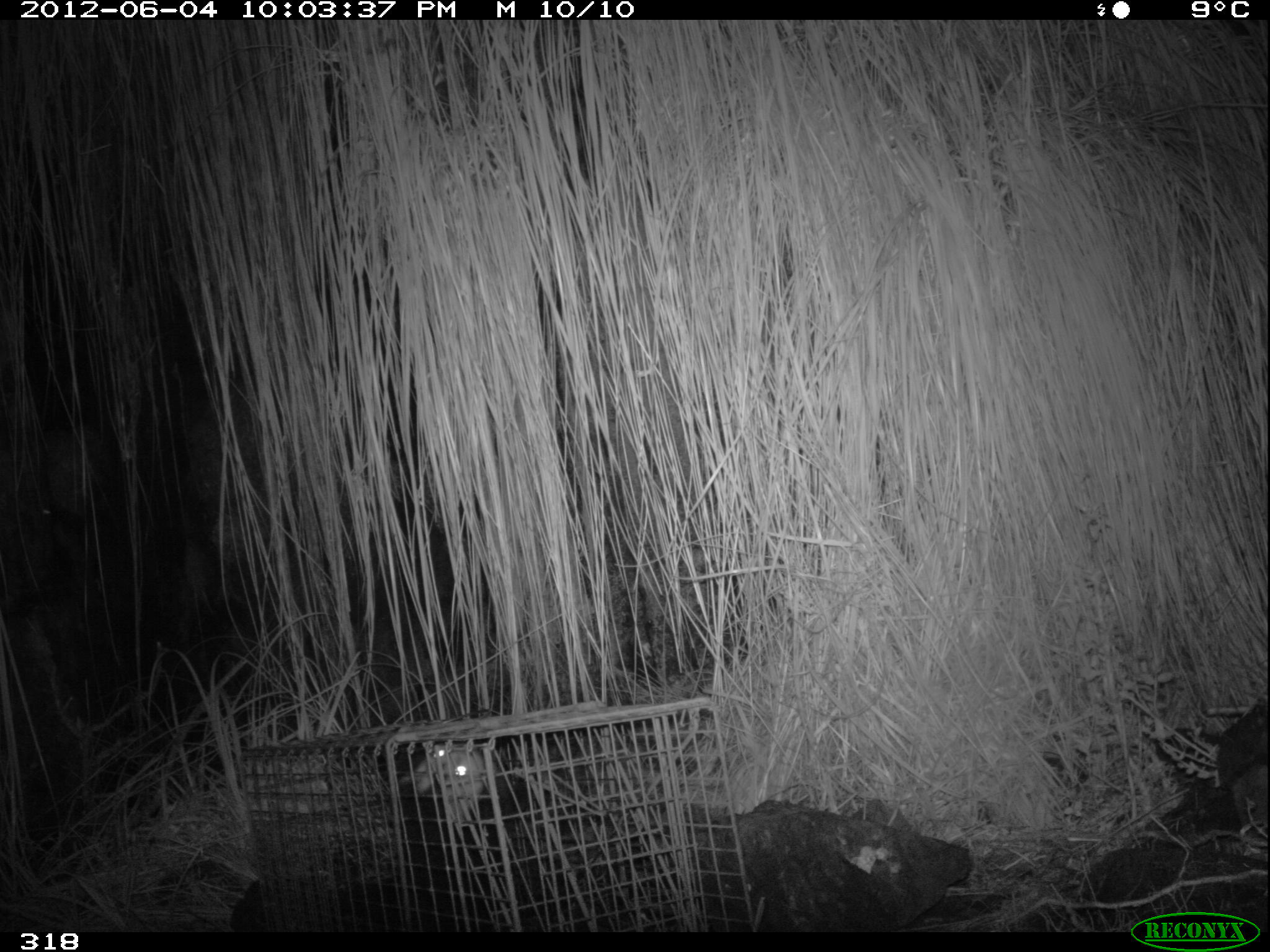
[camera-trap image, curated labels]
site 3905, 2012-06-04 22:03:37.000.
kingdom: Animalia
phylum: Chordata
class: Mammalia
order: Didelphimorphia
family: Didelphidae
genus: Didelphis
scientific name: Didelphis pernigra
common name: andean white-eared opossum